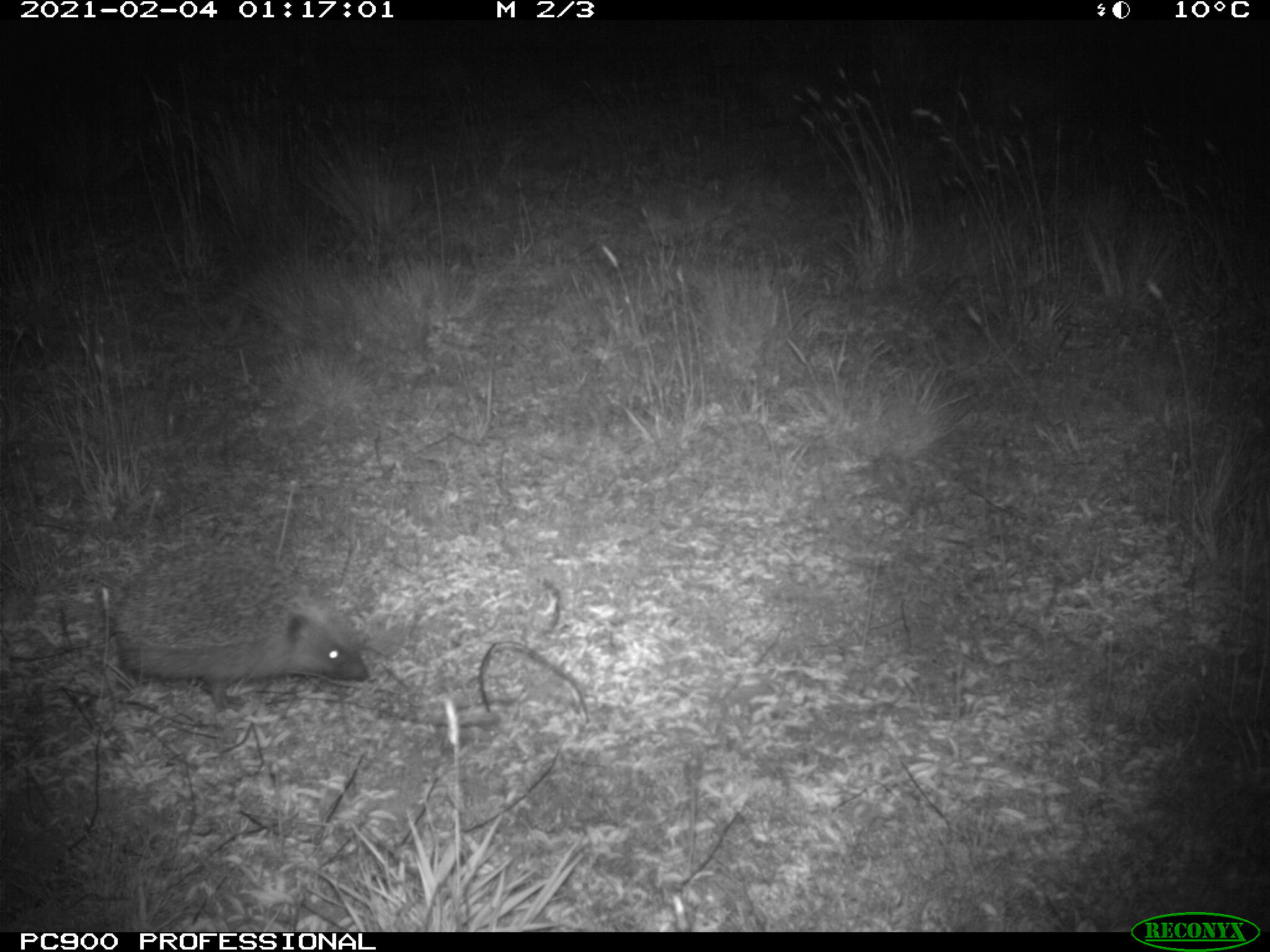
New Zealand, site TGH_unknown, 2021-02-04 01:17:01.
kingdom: Animalia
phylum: Chordata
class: Mammalia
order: Eulipotyphla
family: Erinaceidae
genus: Erinaceus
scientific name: Erinaceus europaeus europaeus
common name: european hedgehog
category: hedgehog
Hedgehog (european hedgehog) (Erinaceus europaeus europaeus).